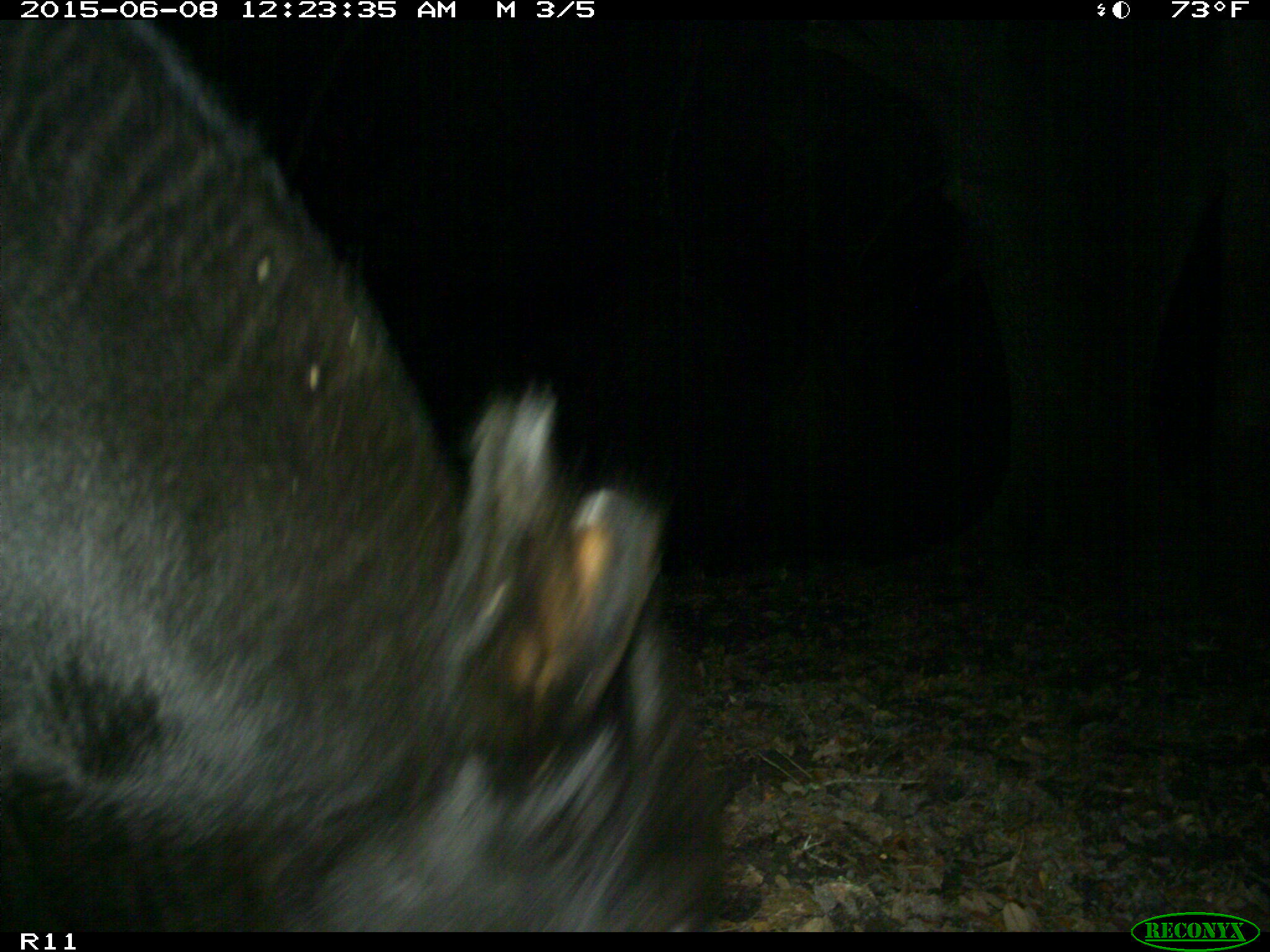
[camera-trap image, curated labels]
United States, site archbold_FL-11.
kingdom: Animalia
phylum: Chordata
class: Mammalia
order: Artiodactyla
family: Bovidae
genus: Bos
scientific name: Bos taurus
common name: domestic cow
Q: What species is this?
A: Bos taurus (domestic cow).